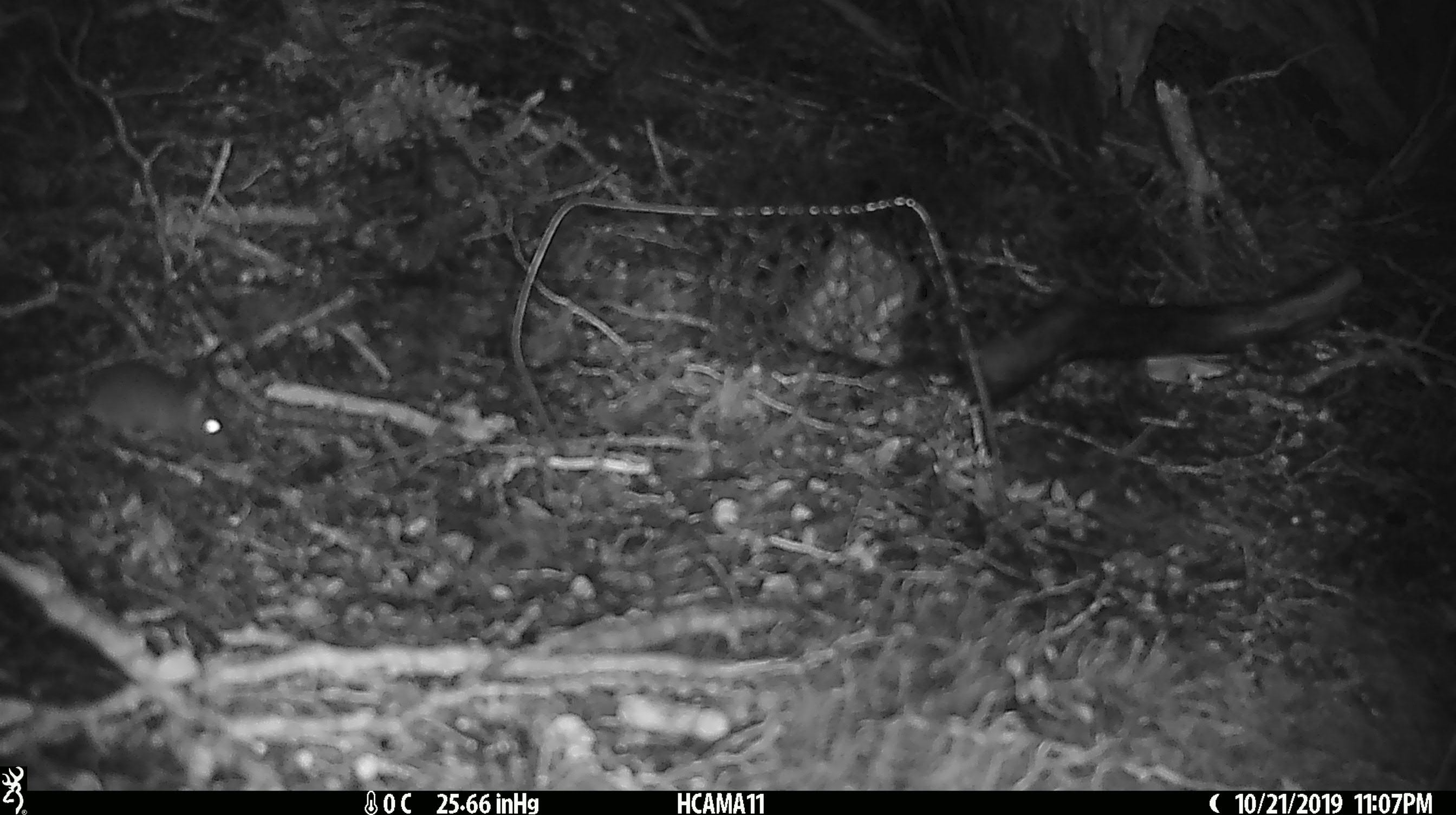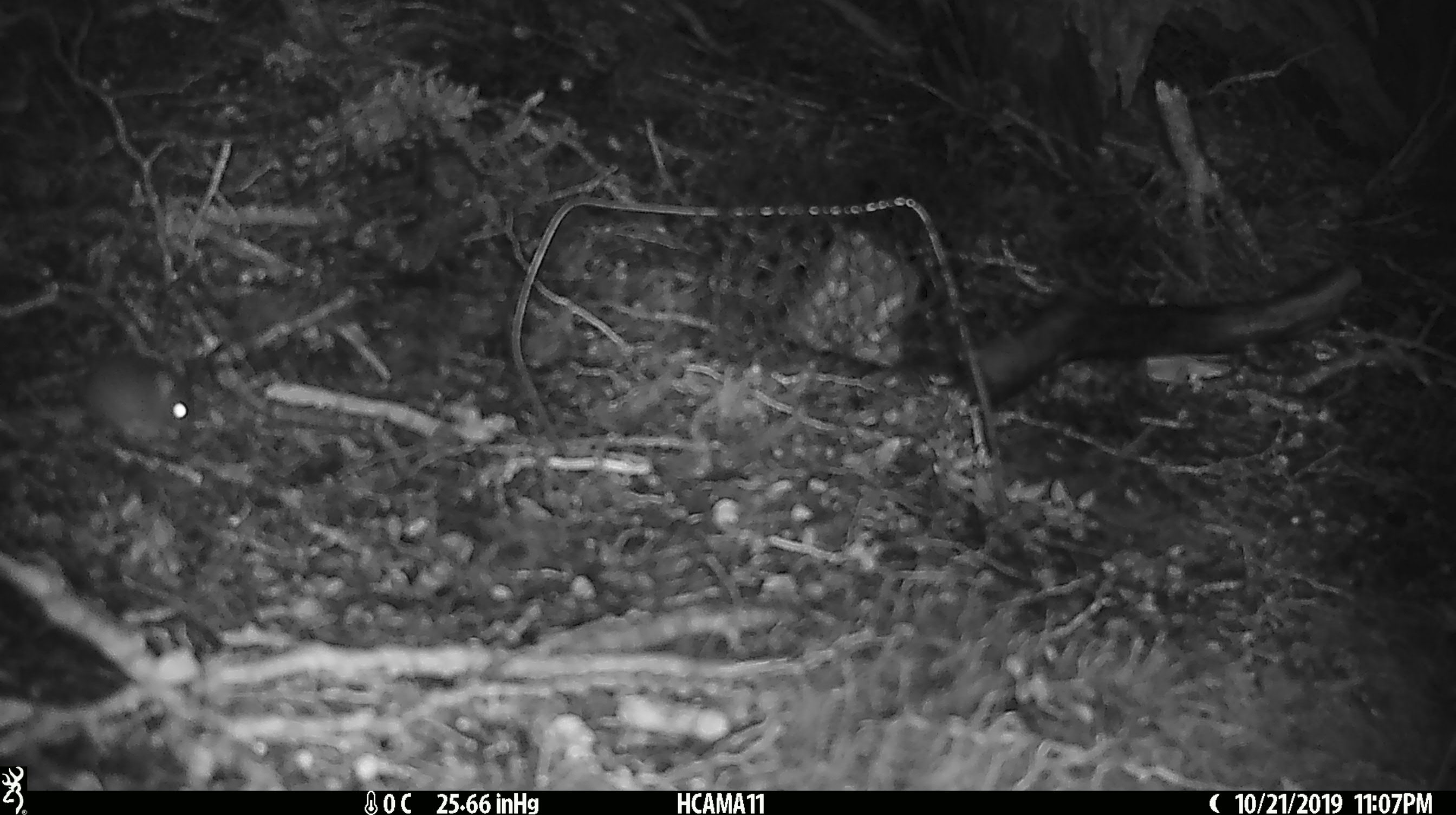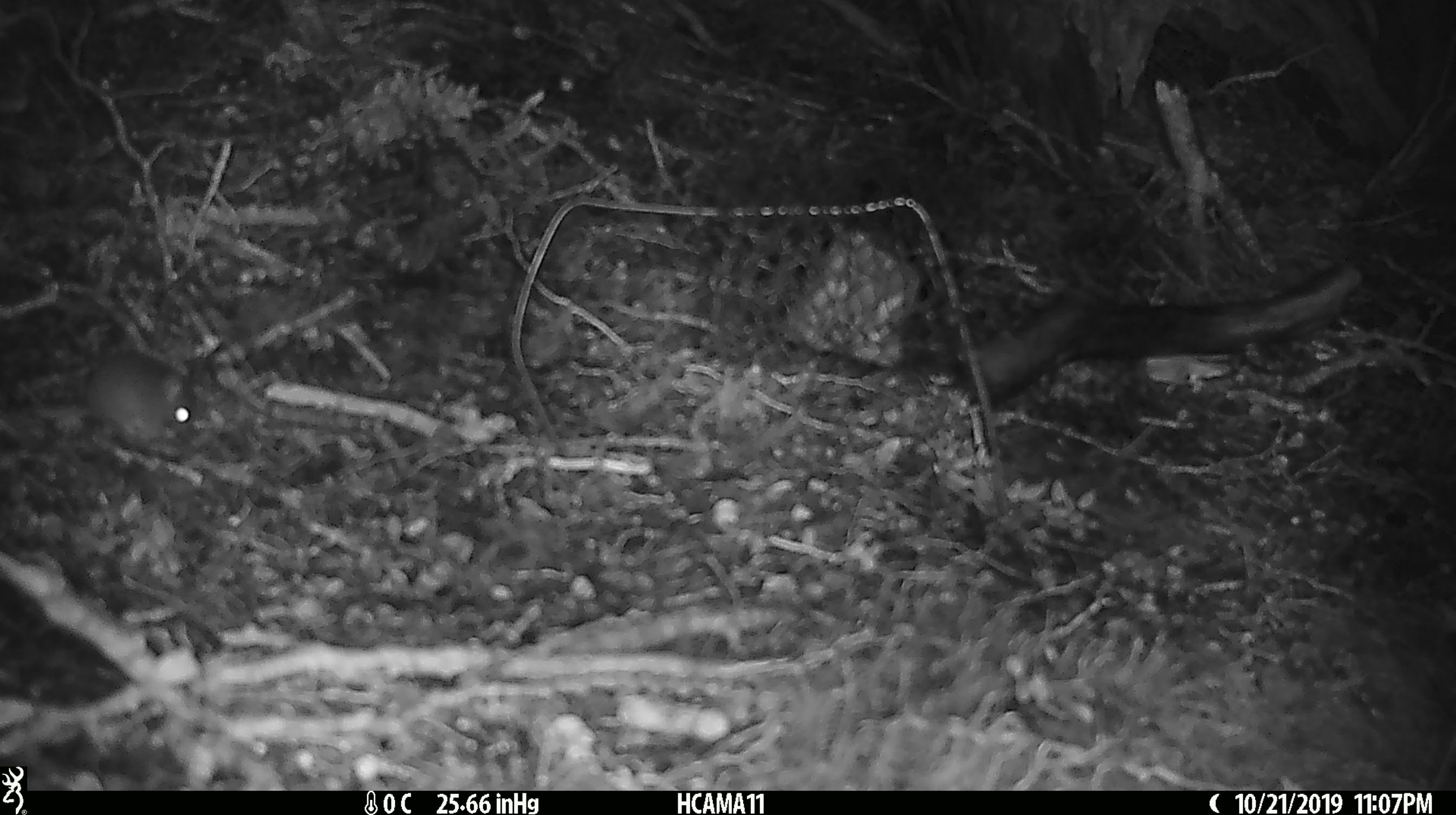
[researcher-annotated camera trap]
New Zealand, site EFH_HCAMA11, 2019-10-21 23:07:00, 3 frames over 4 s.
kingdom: Animalia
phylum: Chordata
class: Mammalia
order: Rodentia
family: Muridae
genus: Mus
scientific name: Mus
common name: mouse